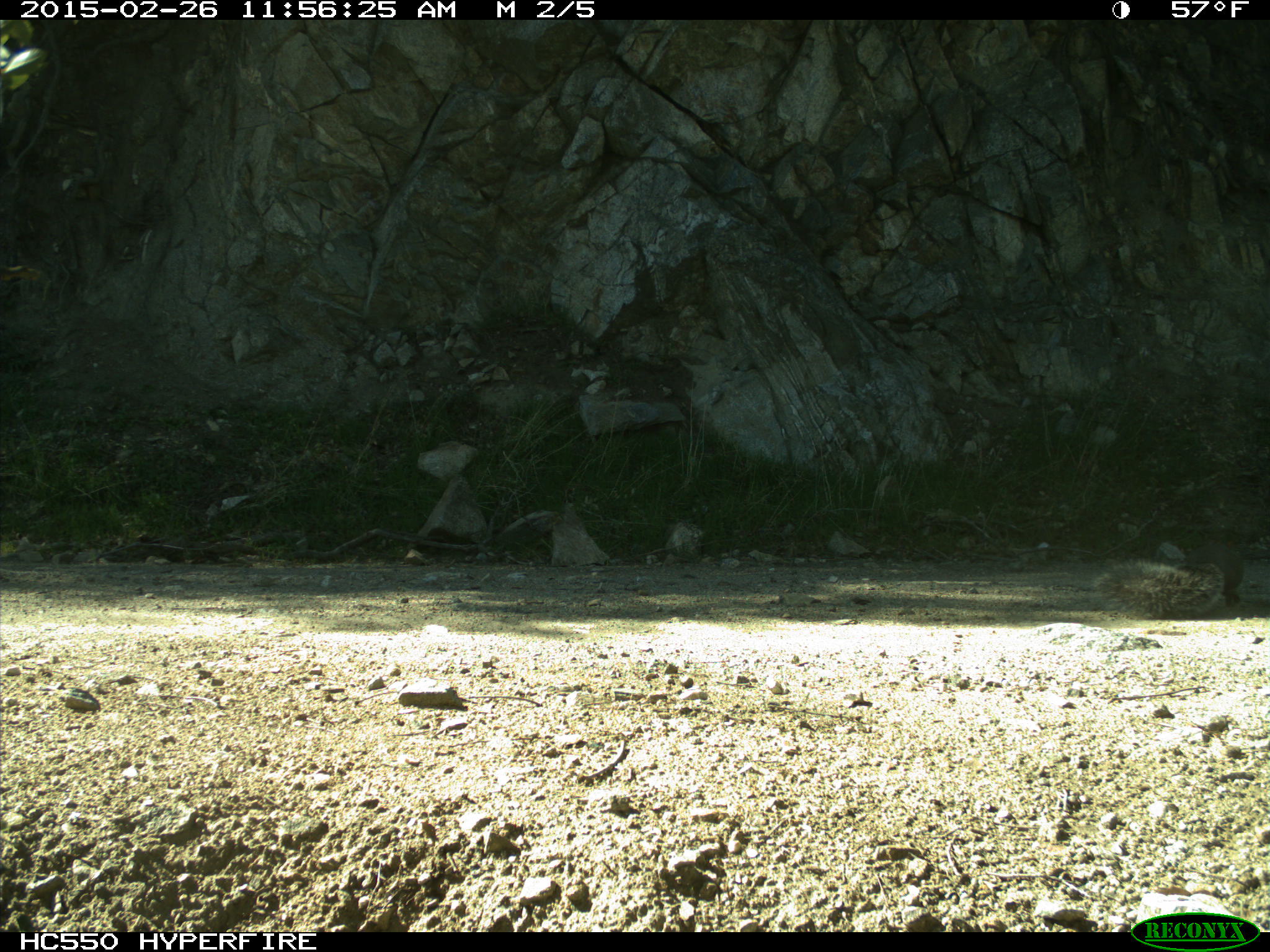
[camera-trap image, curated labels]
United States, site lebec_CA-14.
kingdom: Animalia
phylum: Chordata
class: Mammalia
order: Rodentia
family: Sciuridae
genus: Sciurus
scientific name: Sciurus carolinensis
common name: eastern gray squirrel